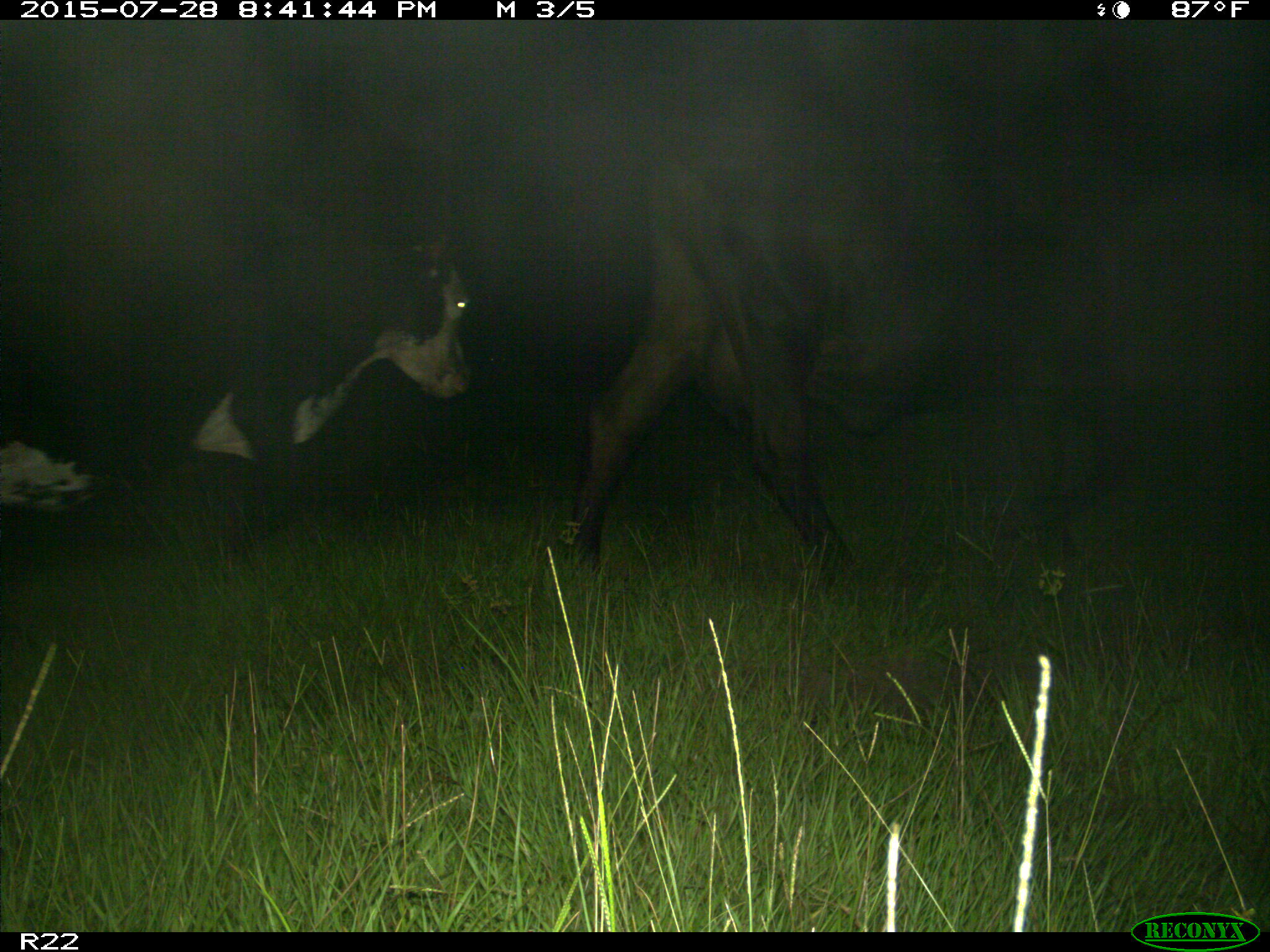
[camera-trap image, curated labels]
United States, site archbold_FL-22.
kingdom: Animalia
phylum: Chordata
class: Mammalia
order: Artiodactyla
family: Bovidae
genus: Bos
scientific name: Bos taurus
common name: domestic cow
Bos taurus (domestic cow).